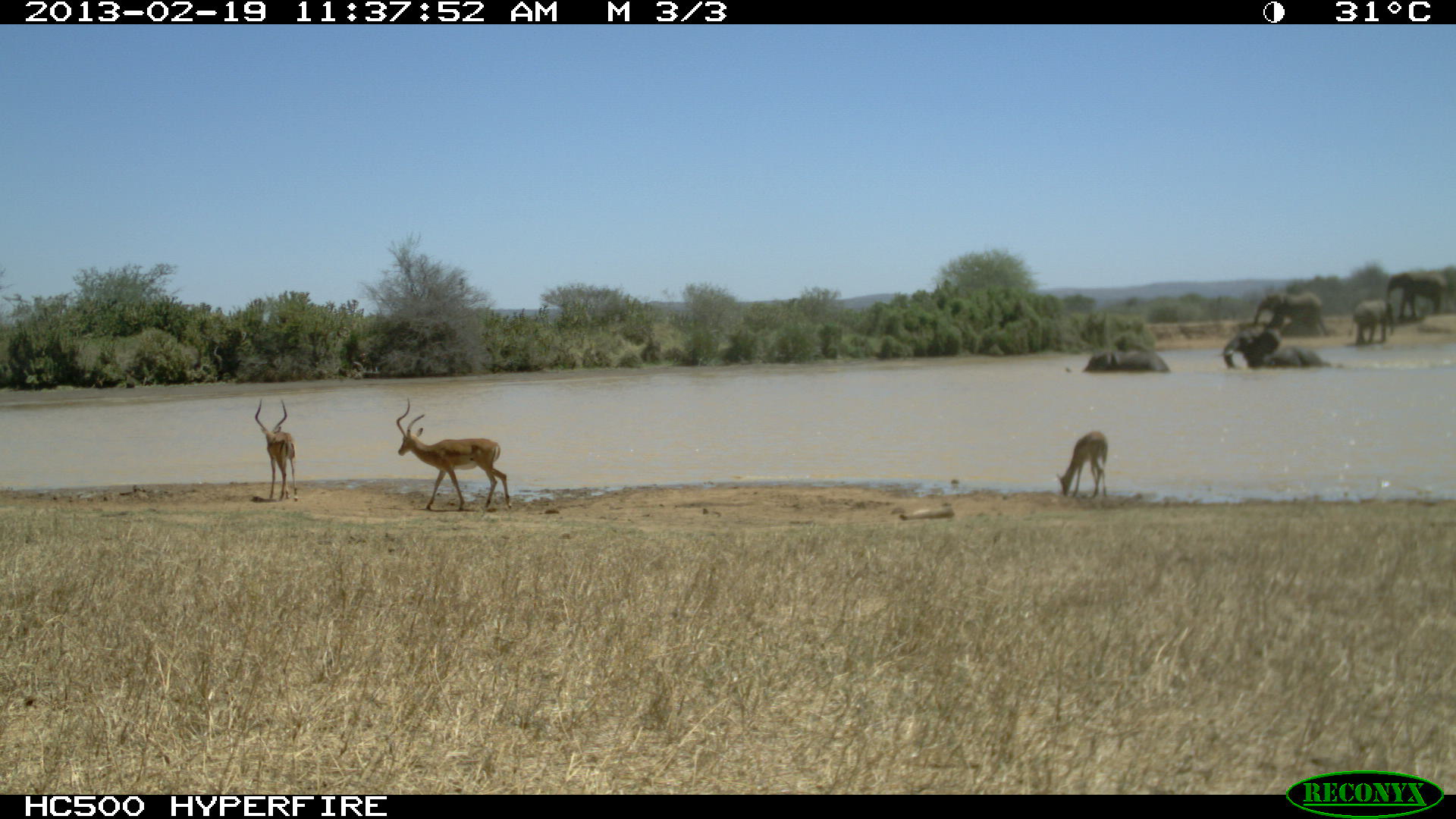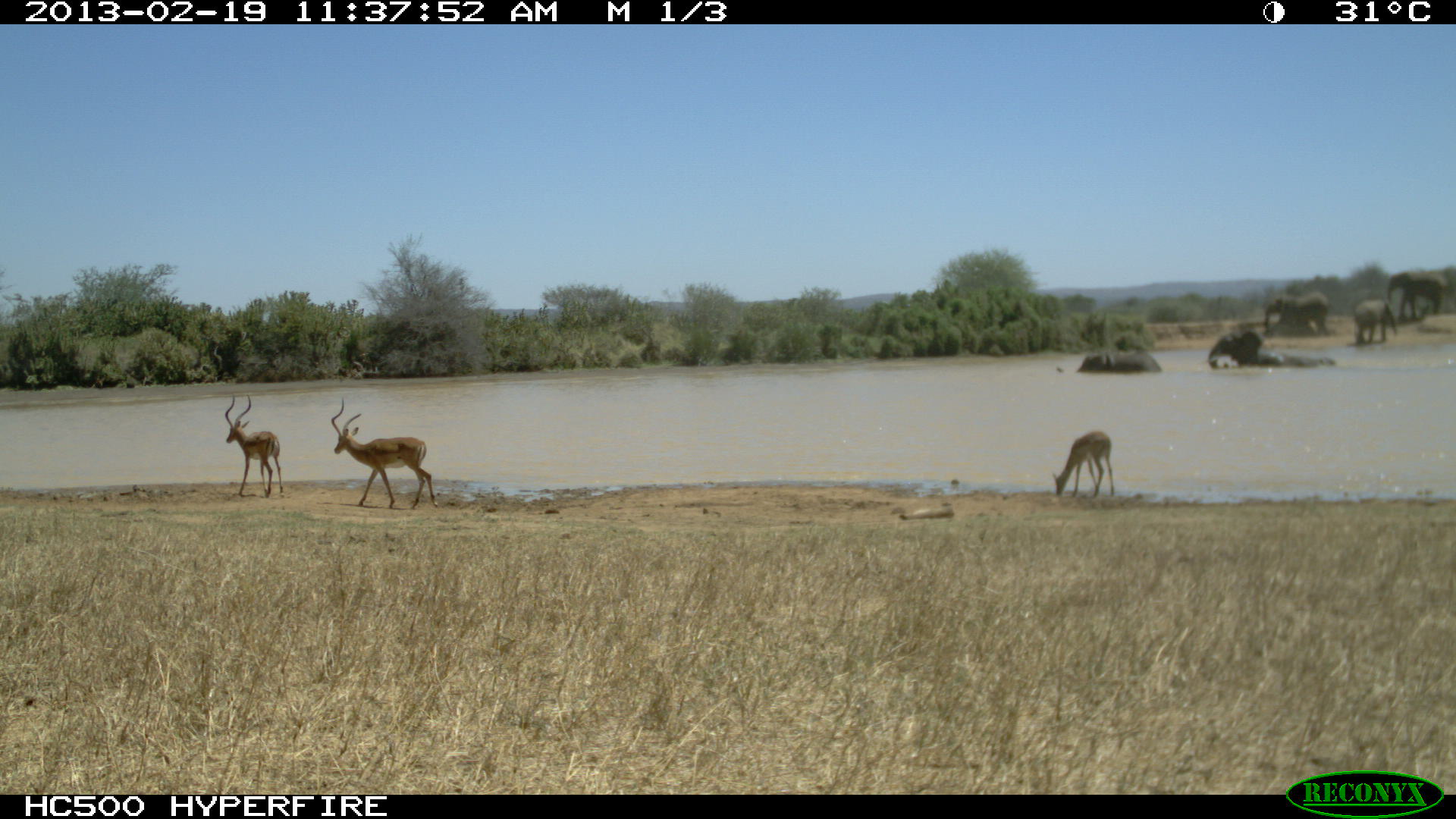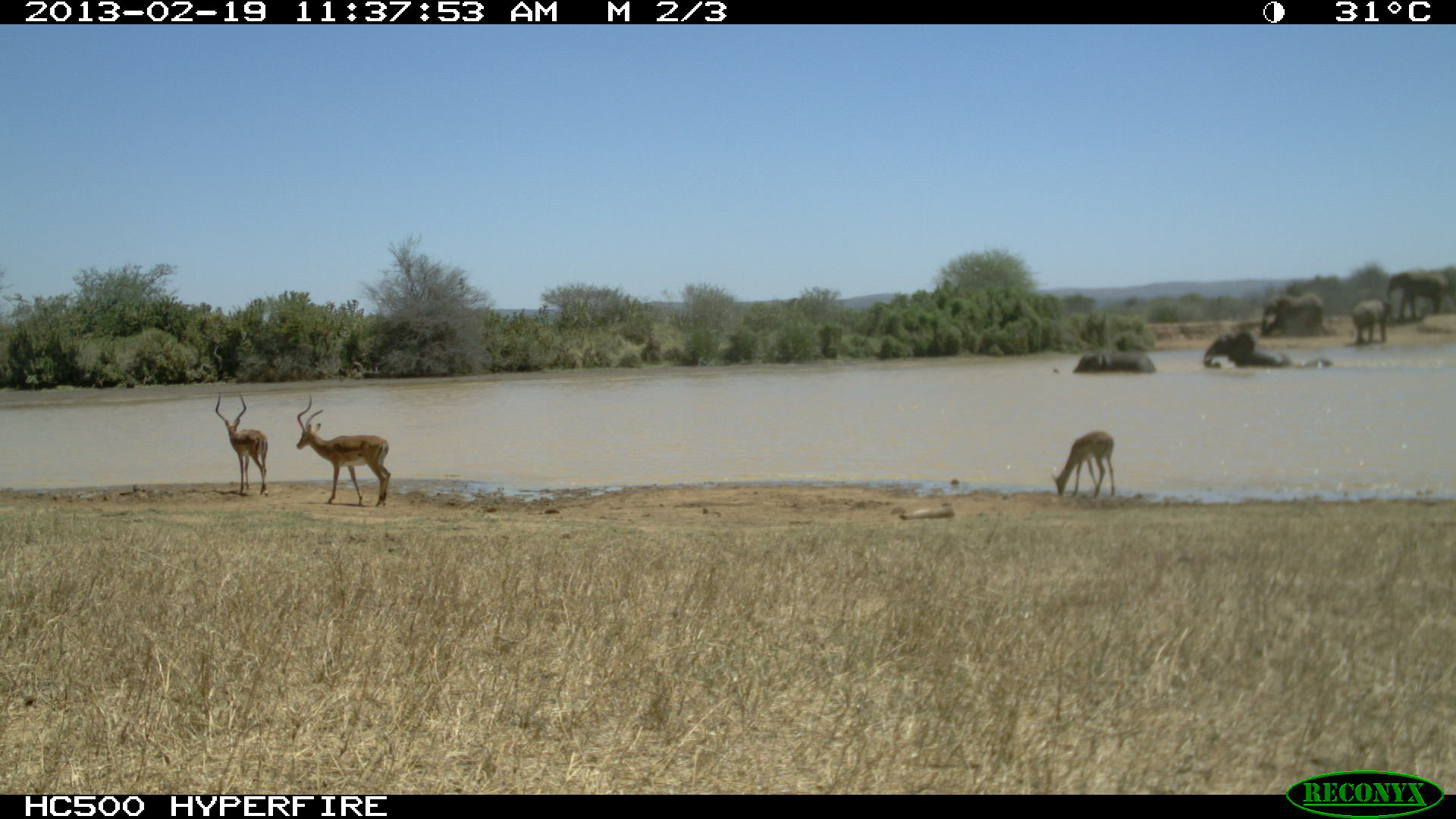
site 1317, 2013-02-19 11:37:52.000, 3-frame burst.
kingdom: Animalia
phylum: Chordata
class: Mammalia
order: Proboscidea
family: Elephantidae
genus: Loxodonta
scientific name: Loxodonta africana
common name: african bush elephant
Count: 5.